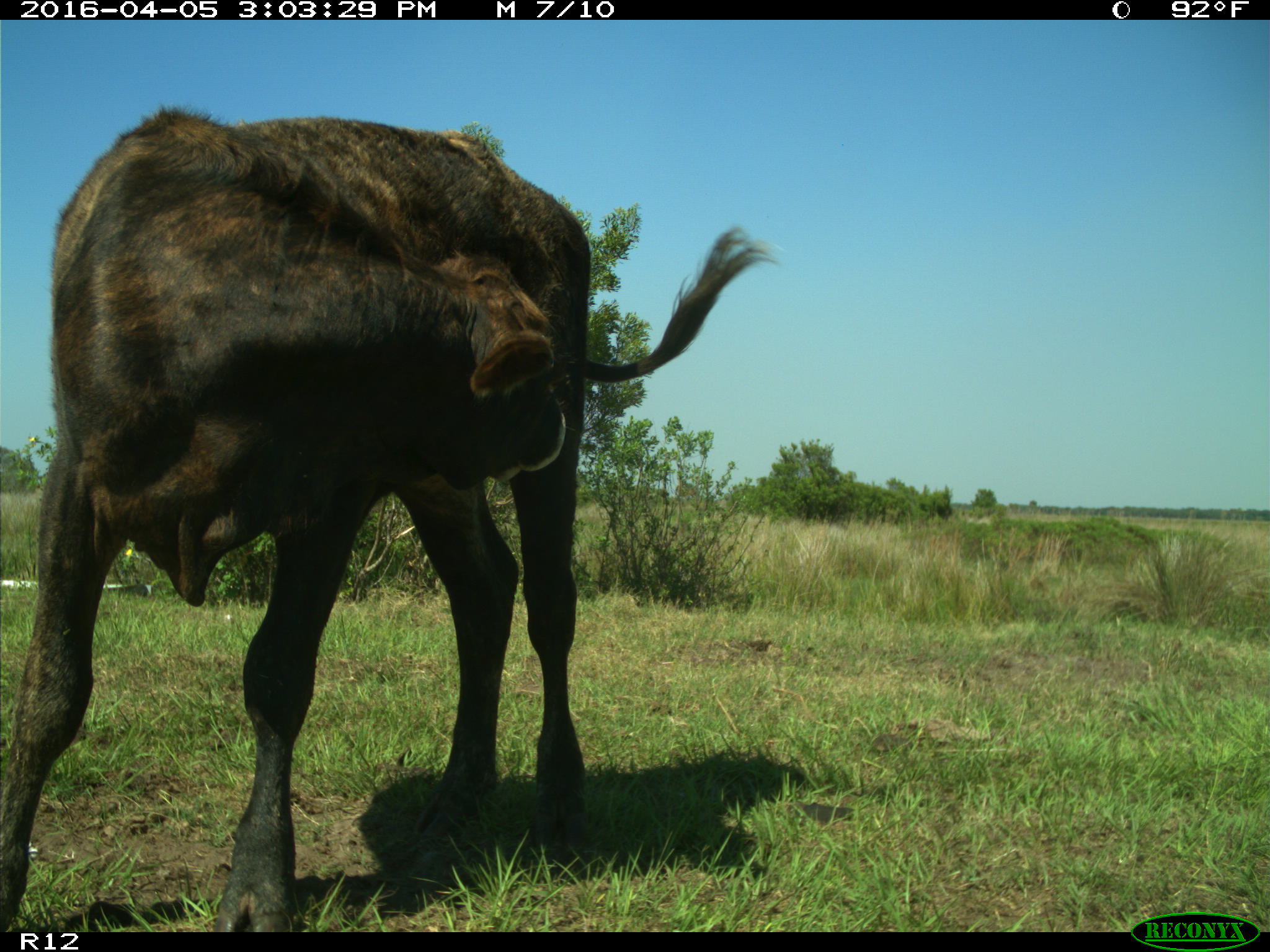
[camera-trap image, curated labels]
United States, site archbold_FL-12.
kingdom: Animalia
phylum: Chordata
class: Mammalia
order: Artiodactyla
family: Bovidae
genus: Bos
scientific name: Bos taurus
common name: domestic cow